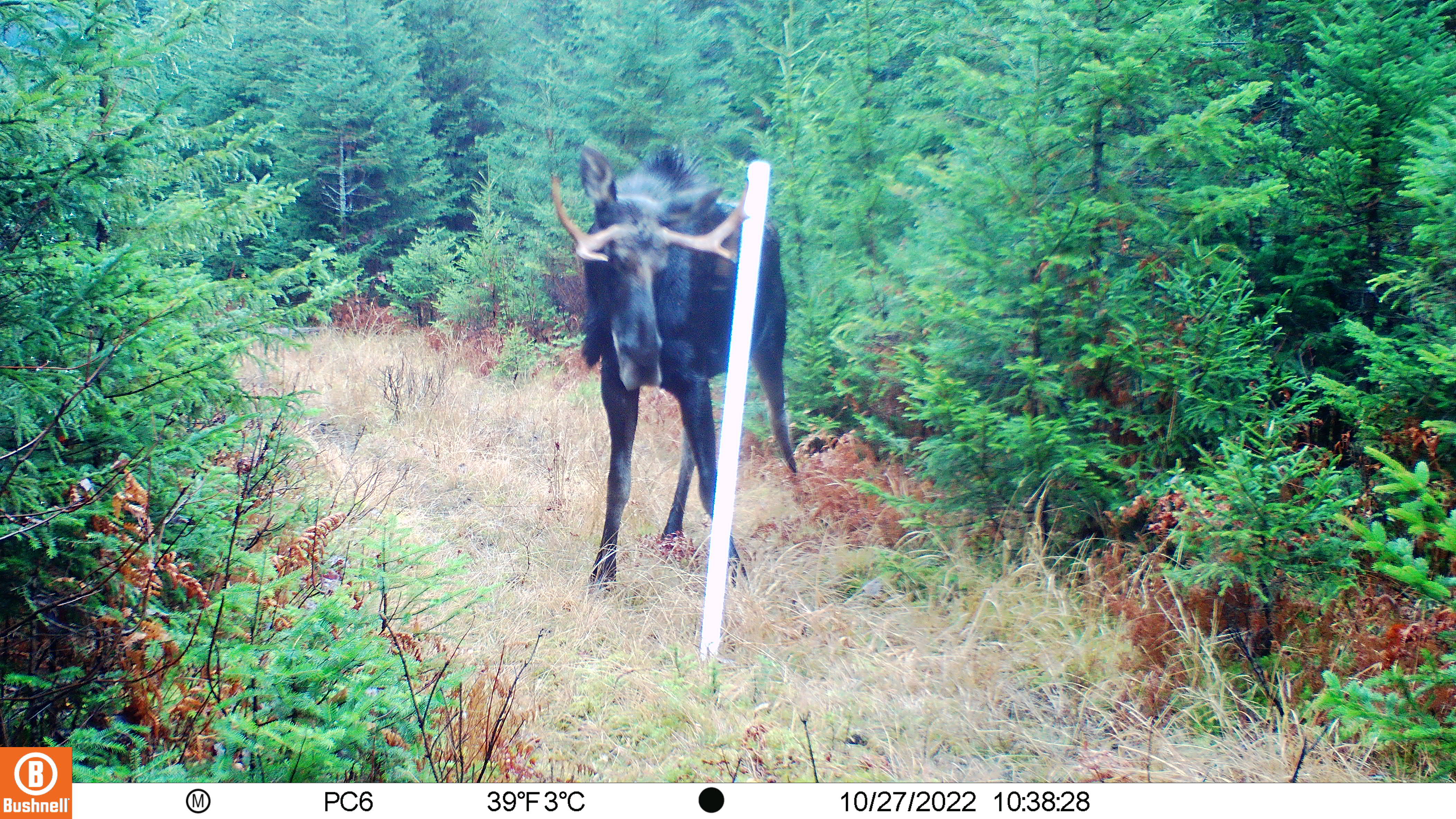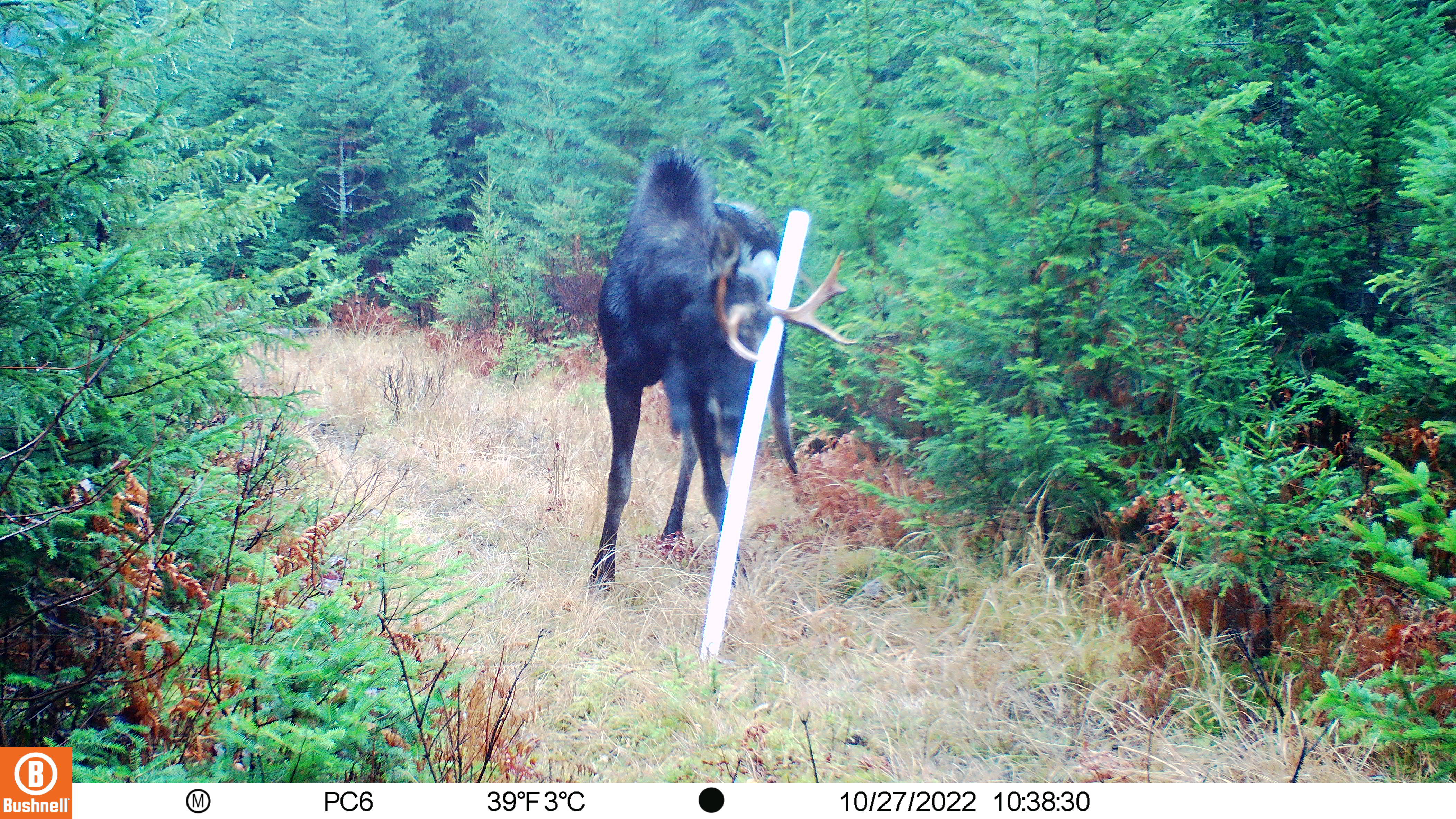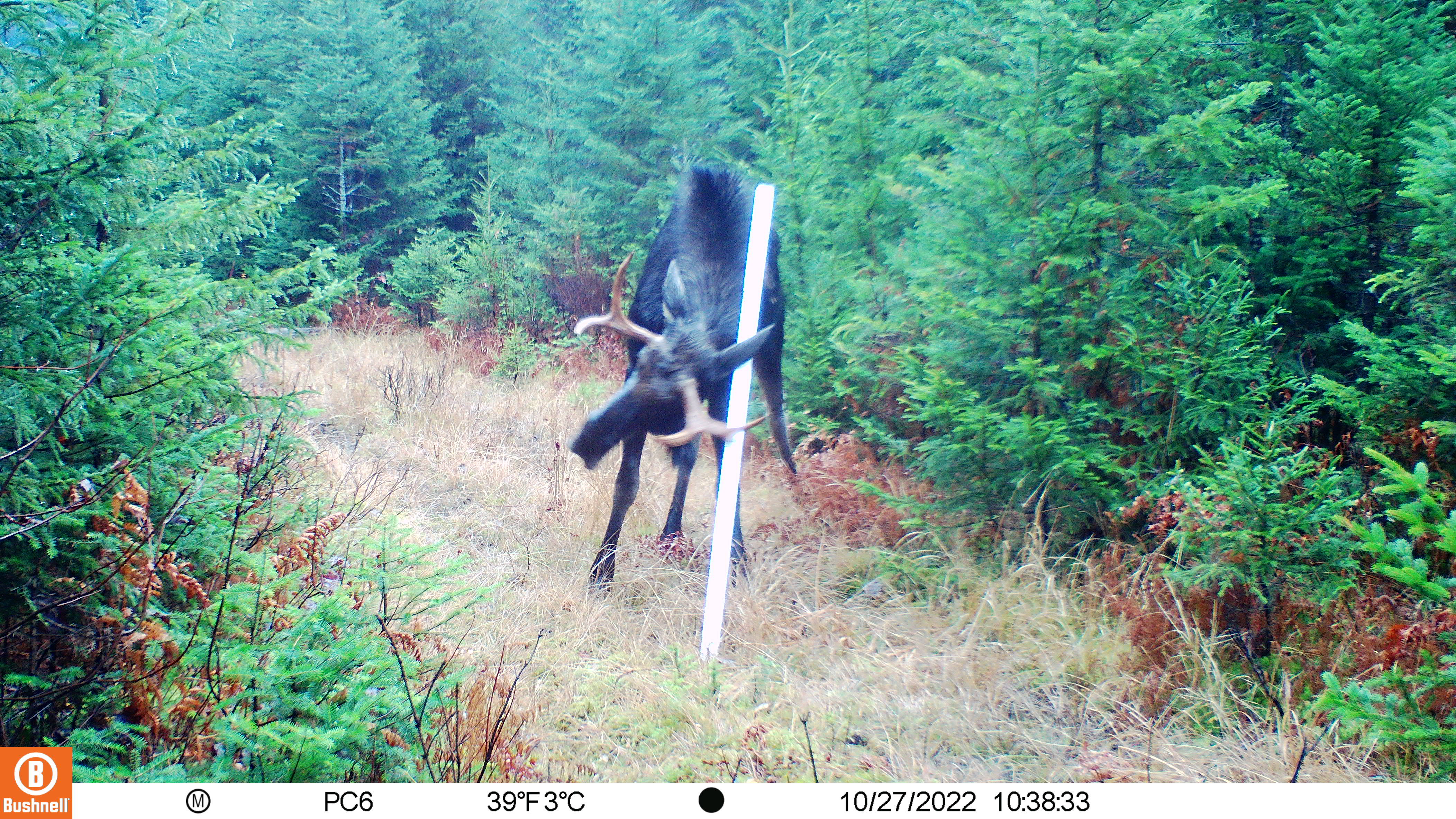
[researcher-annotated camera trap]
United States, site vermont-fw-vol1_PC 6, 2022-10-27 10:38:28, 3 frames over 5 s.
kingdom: Animalia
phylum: Chordata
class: Mammalia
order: Artiodactyla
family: Cervidae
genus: Alces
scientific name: Alces alces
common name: moose